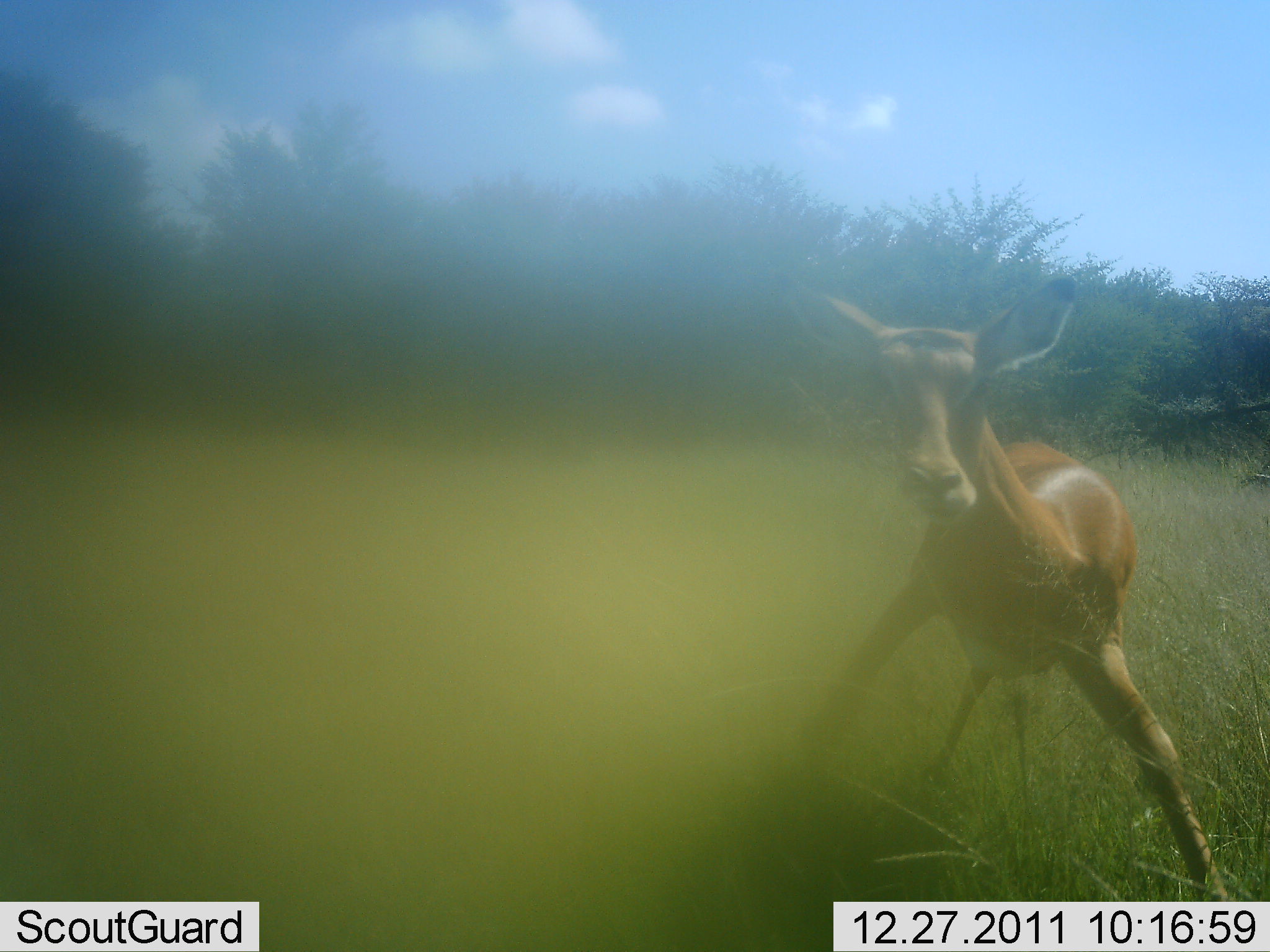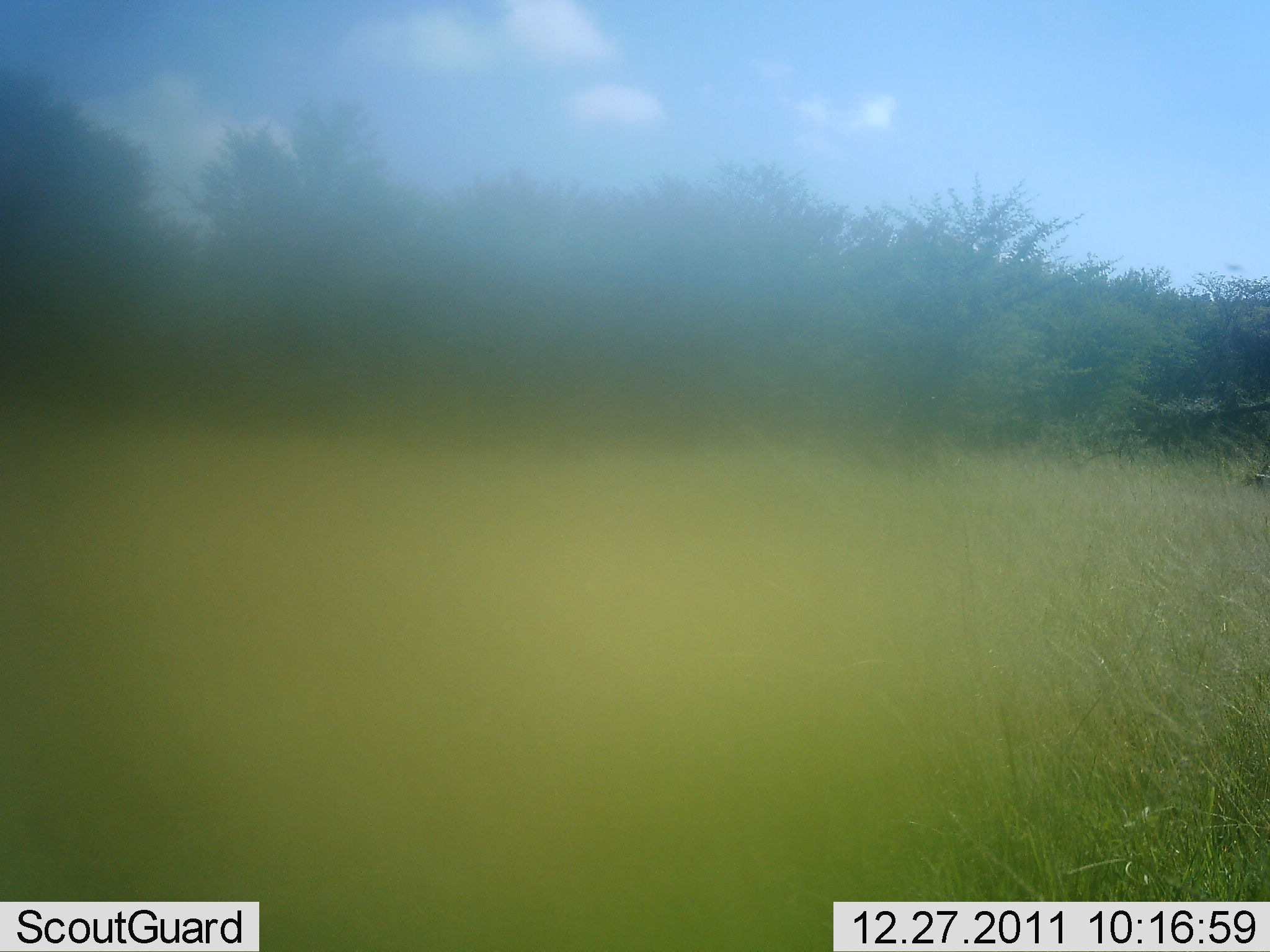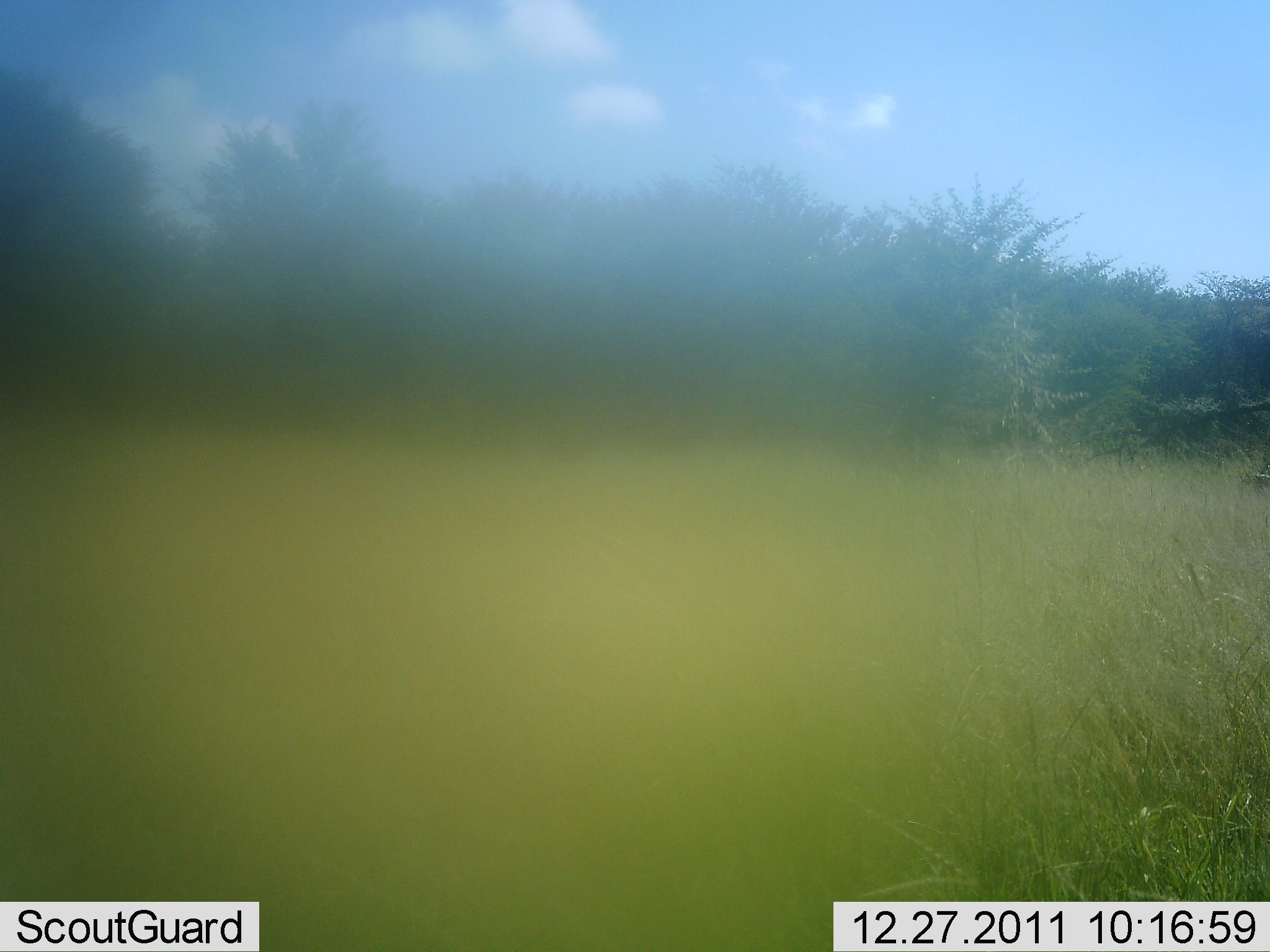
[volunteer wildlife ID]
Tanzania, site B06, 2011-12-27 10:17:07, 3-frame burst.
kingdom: Animalia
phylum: Chordata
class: Mammalia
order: Artiodactyla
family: Bovidae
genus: Aepyceros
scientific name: Aepyceros melampus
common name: impala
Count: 1.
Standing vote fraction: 43%.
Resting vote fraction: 0%.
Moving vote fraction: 57%.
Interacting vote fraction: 0%.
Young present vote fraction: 0%.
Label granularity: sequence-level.